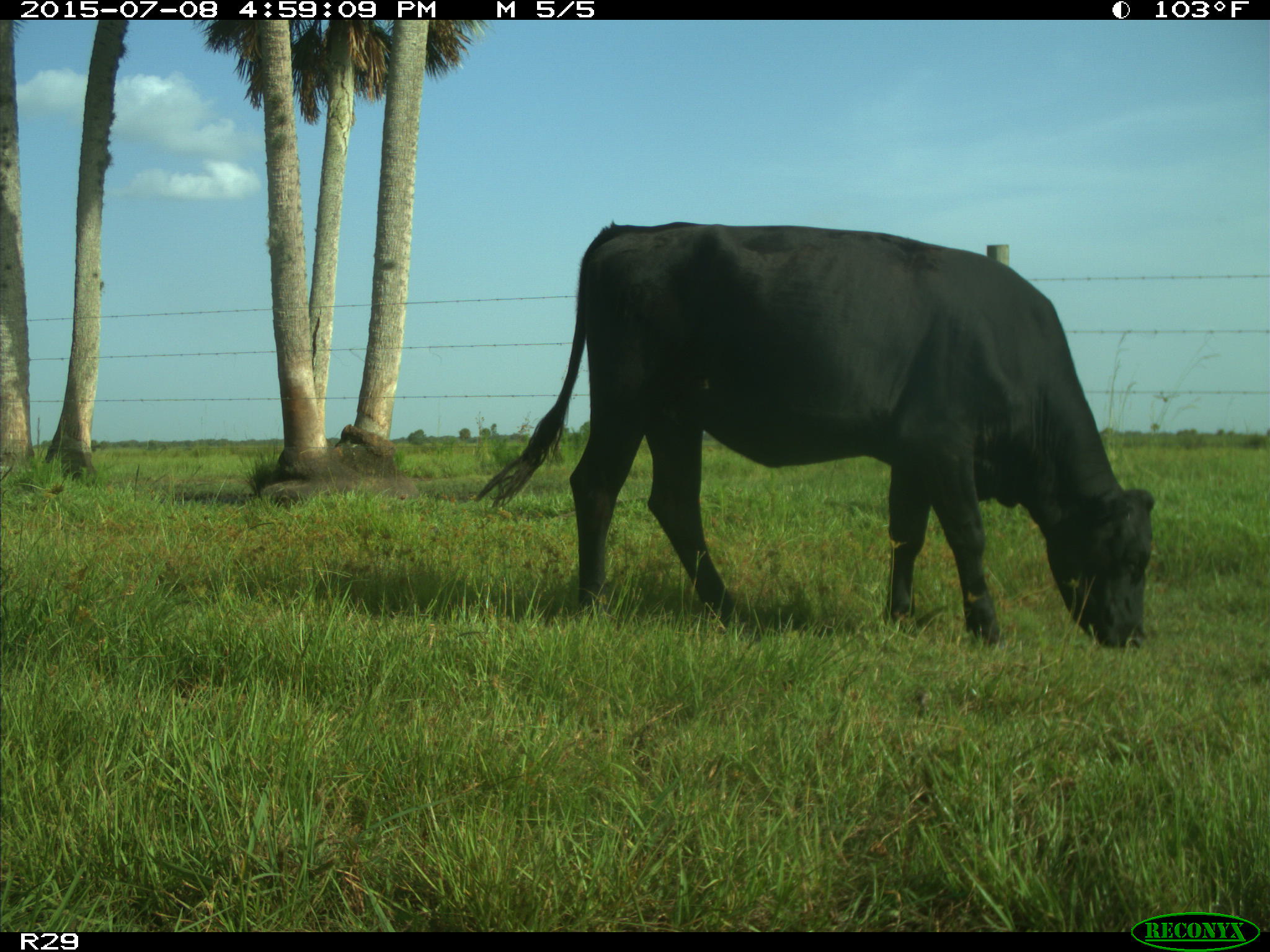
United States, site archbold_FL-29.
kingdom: Animalia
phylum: Chordata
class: Mammalia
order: Artiodactyla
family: Bovidae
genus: Bos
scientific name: Bos taurus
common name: domestic cow